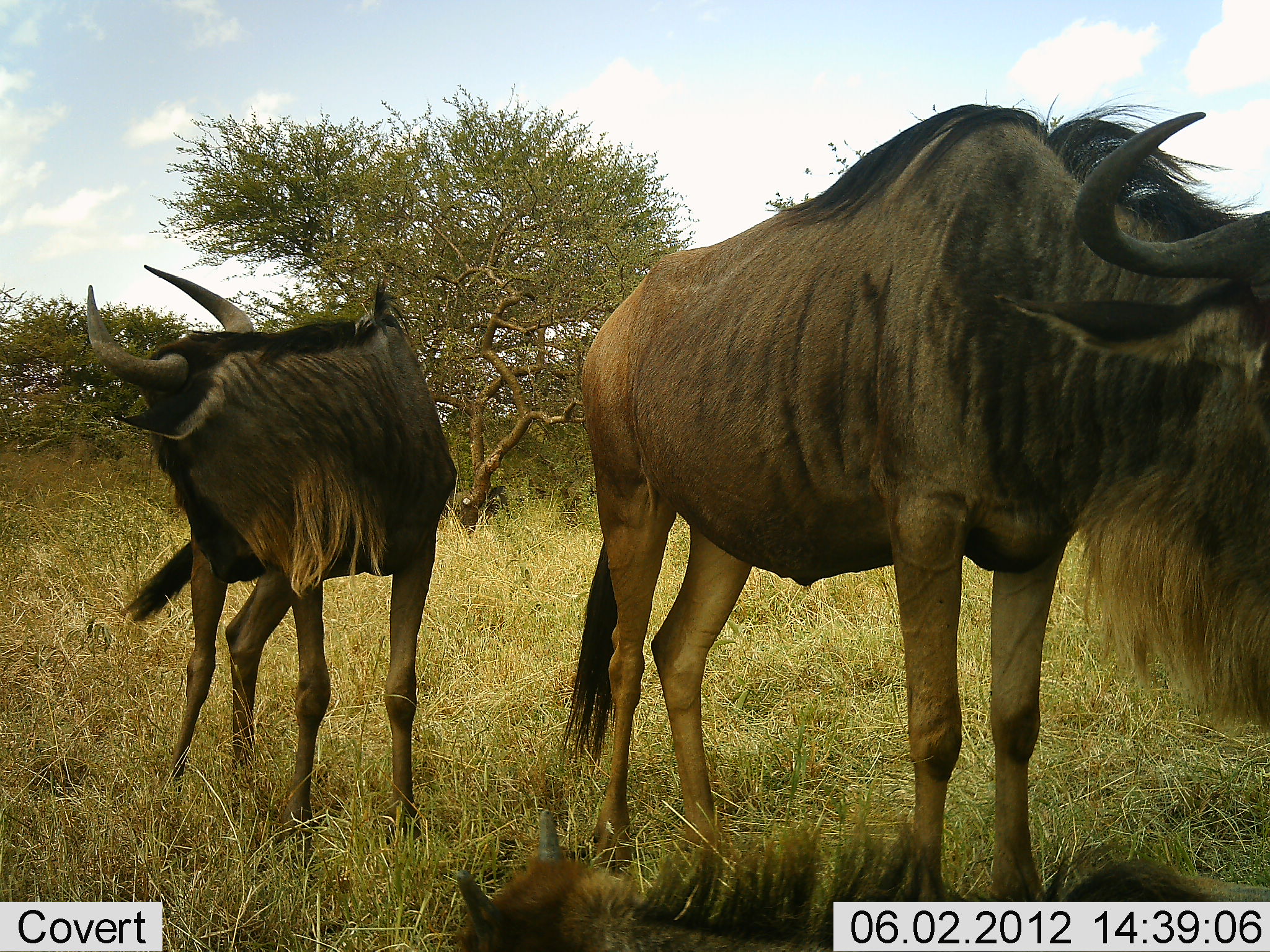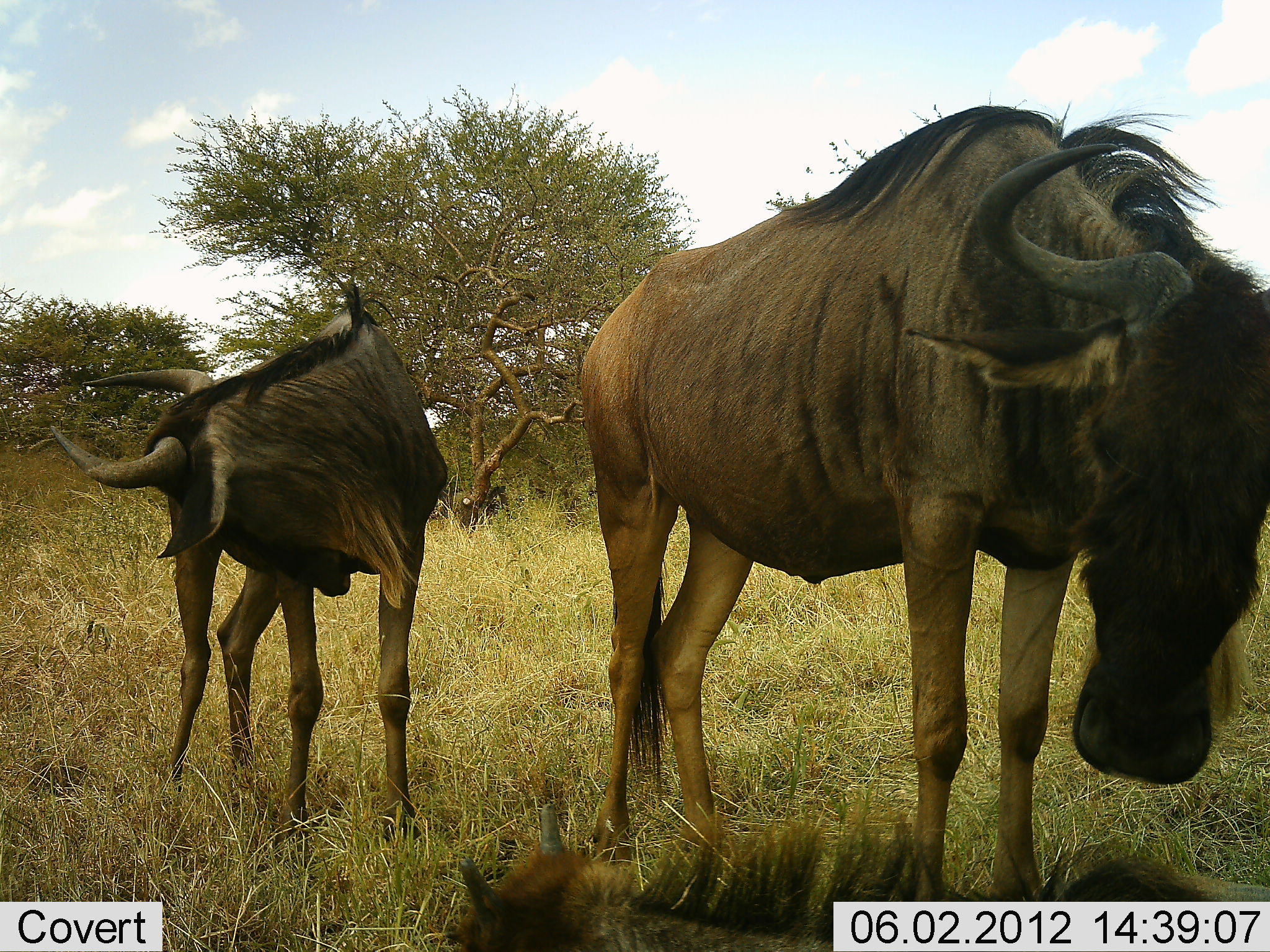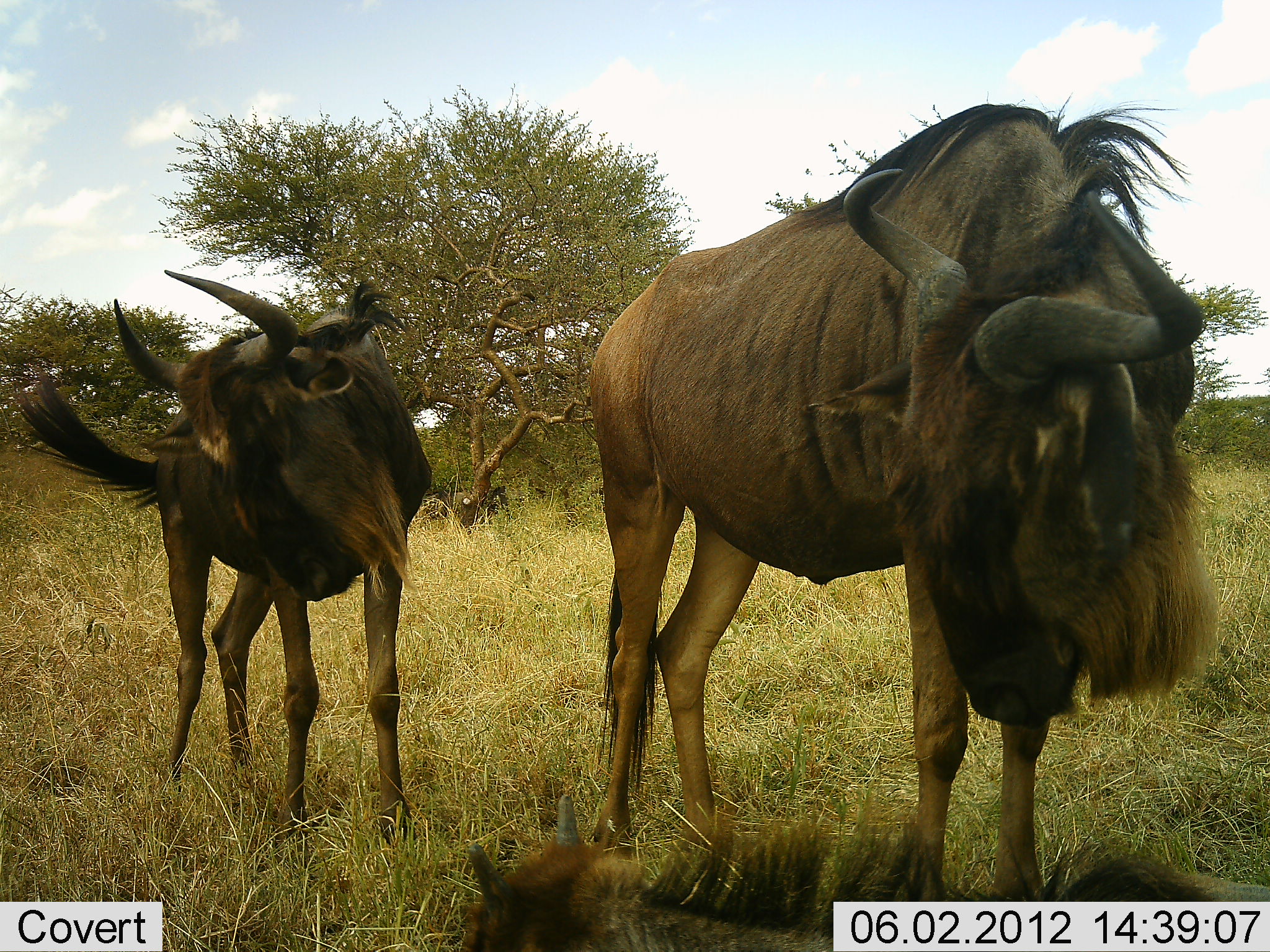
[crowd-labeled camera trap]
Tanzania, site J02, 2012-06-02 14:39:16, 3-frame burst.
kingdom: Animalia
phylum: Chordata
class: Mammalia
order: Artiodactyla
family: Bovidae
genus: Connochaetes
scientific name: Connochaetes taurinus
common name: blue wildebeest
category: wildebeest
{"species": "wildebeest (blue wildebeest) (Connochaetes taurinus)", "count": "2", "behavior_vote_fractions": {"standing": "100%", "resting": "20%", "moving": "0%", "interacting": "0%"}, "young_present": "30%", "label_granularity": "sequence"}